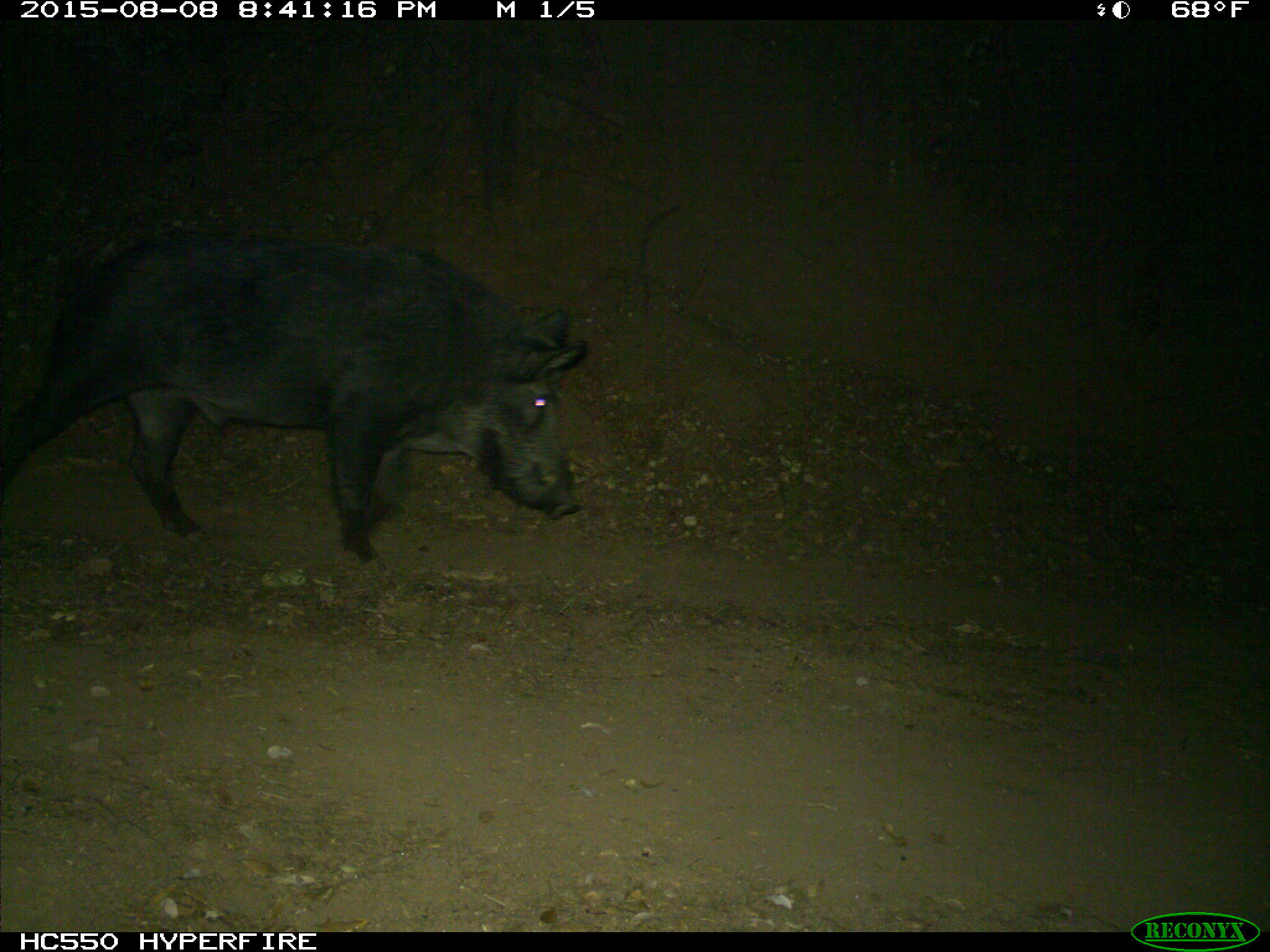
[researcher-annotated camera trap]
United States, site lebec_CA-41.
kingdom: Animalia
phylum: Chordata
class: Mammalia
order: Artiodactyla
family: Suidae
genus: Sus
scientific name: Sus scrofa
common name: wild boar